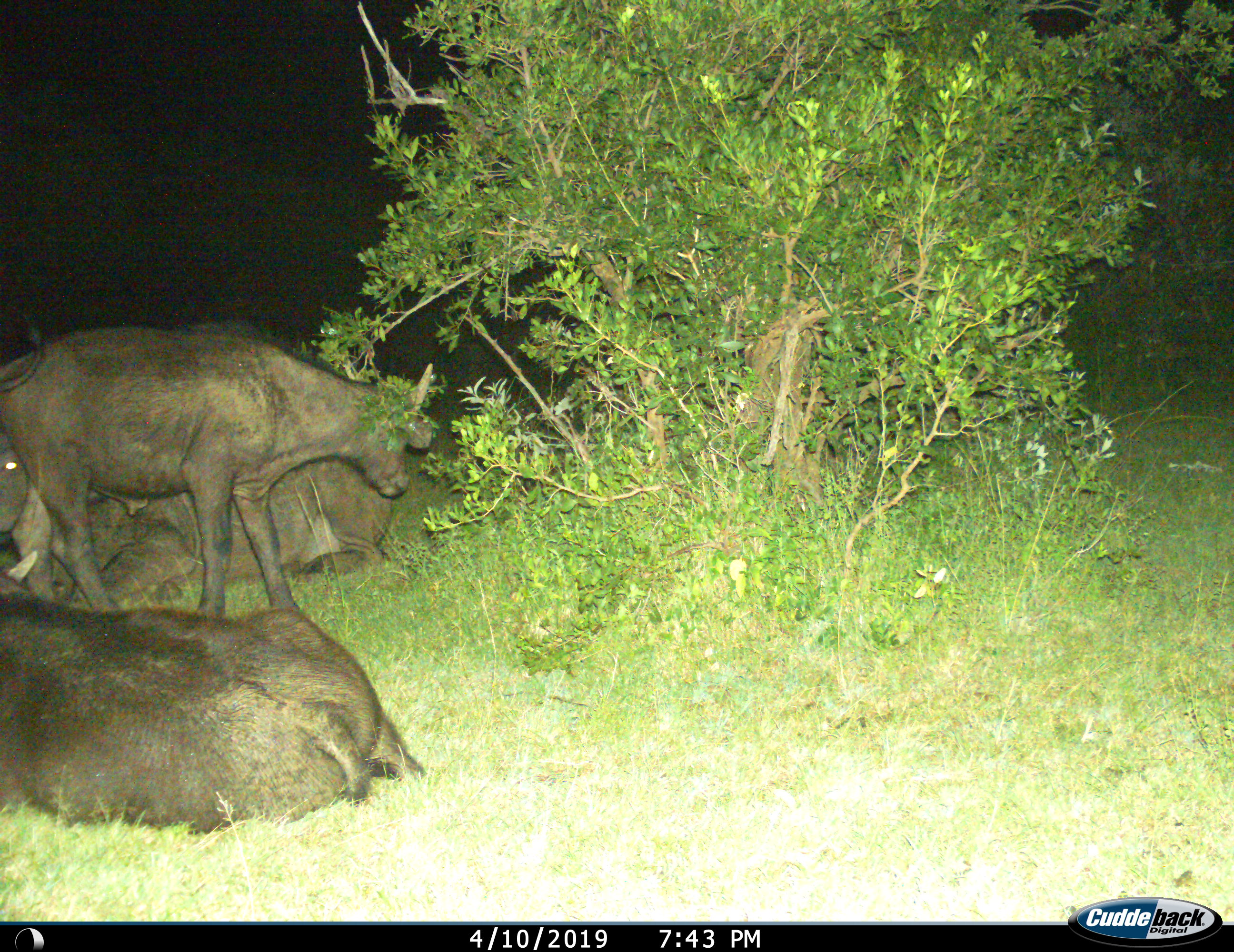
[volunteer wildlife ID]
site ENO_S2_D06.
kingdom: Animalia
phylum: Chordata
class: Mammalia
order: Artiodactyla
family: Bovidae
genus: Syncerus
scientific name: Syncerus caffer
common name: african buffalo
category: buffalo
Buffalo (african buffalo) (Syncerus caffer), count 3. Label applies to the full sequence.